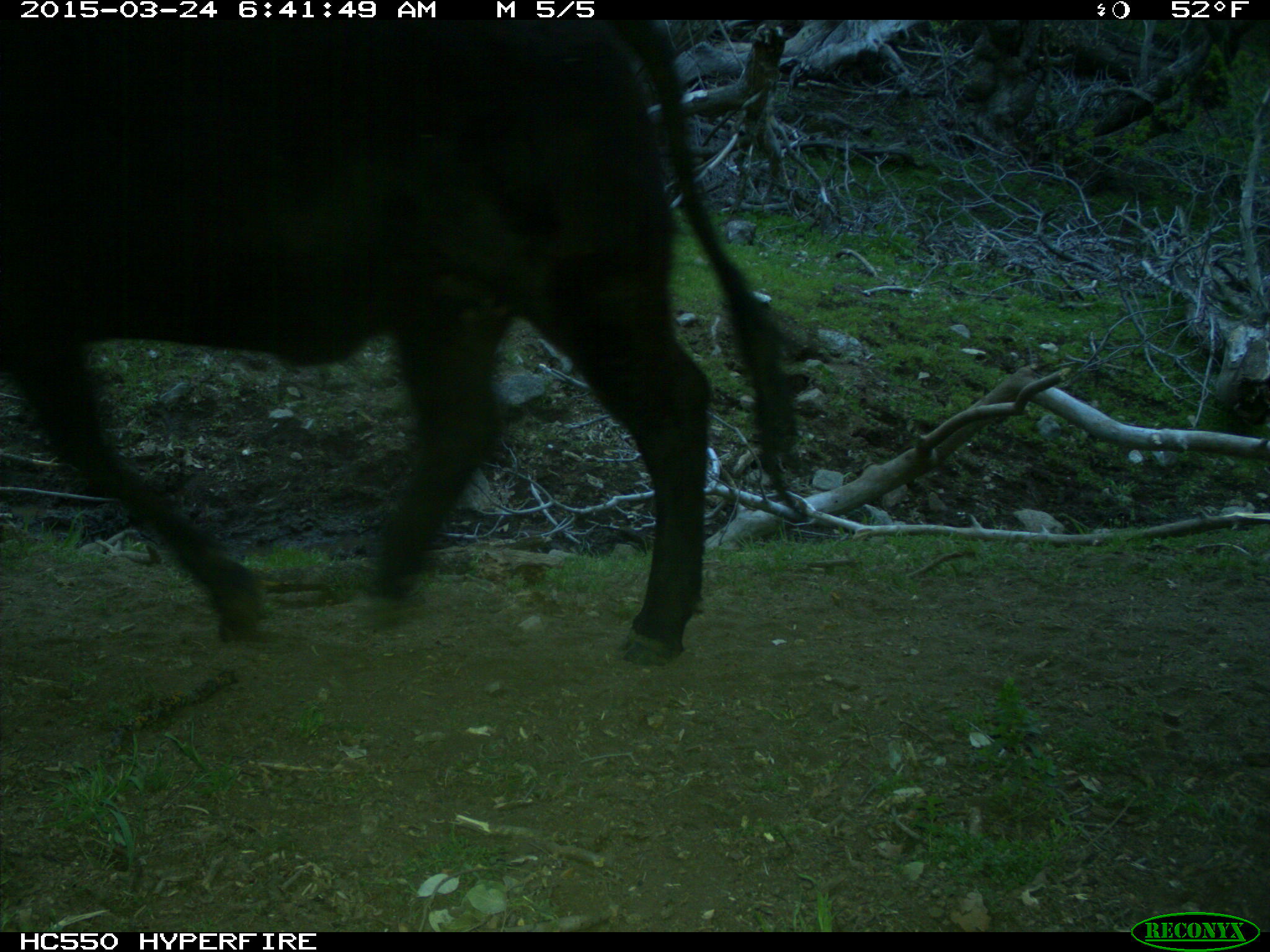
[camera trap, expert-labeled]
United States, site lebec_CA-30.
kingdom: Animalia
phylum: Chordata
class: Mammalia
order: Artiodactyla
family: Bovidae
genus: Bos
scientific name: Bos taurus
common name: domestic cow